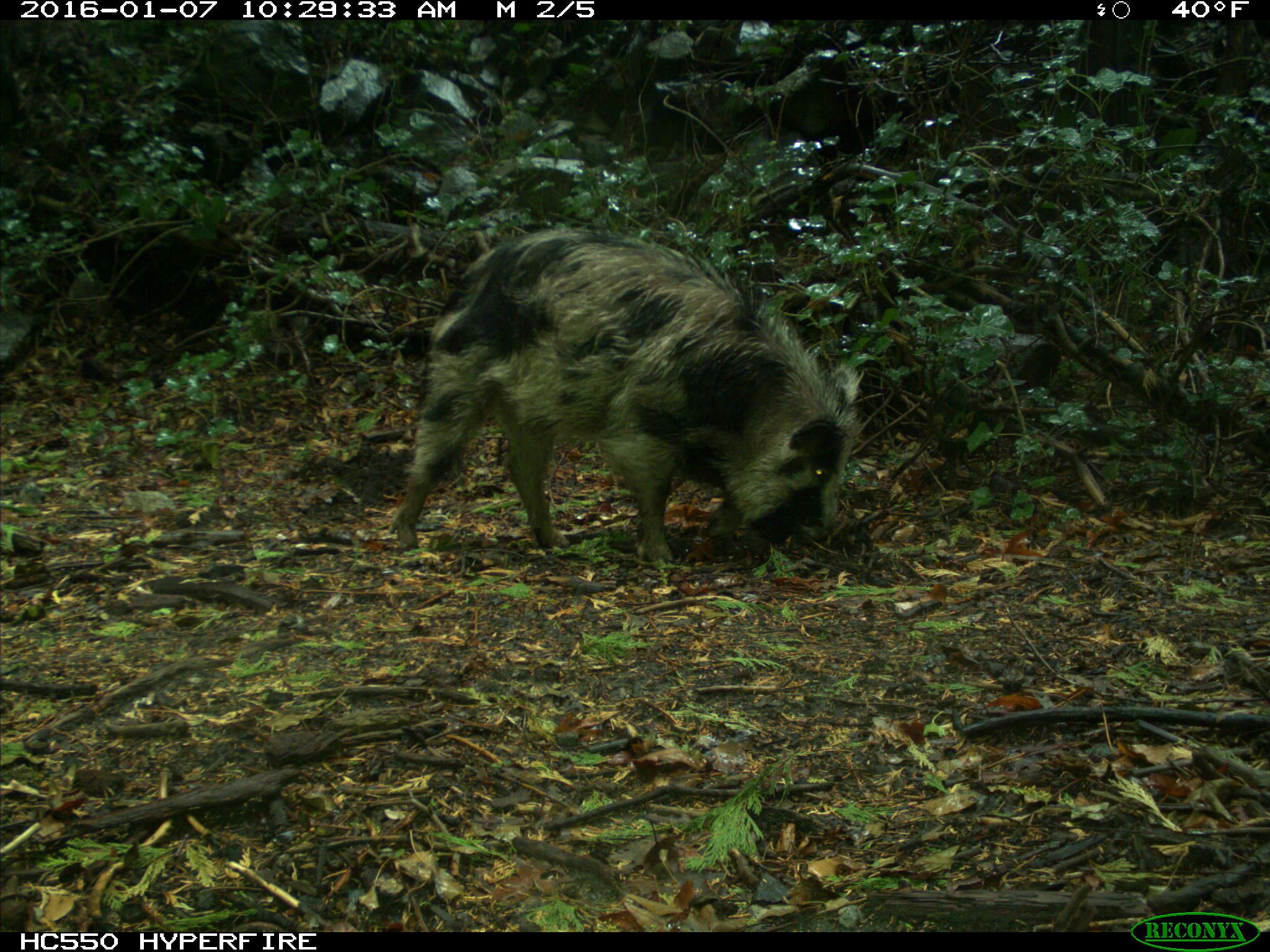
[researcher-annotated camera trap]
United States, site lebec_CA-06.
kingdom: Animalia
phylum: Chordata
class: Mammalia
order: Artiodactyla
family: Suidae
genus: Sus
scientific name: Sus scrofa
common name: wild boar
Sus scrofa (wild boar).